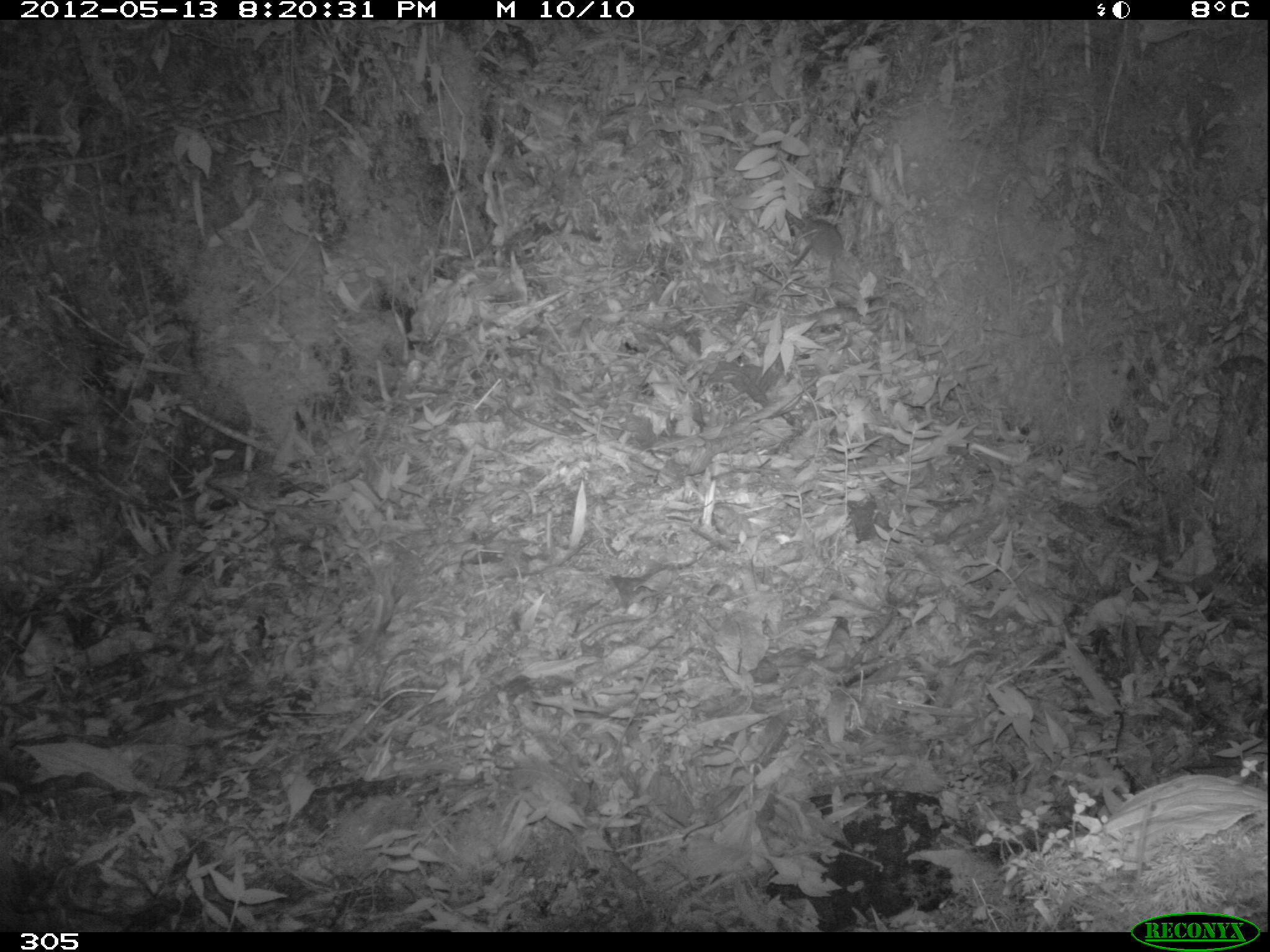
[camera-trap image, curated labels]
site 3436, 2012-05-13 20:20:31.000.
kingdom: Animalia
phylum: Chordata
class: Mammalia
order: Rodentia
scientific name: Rodentia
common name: rodents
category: unknown rodent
Unknown rodent (rodents) (Rodentia).